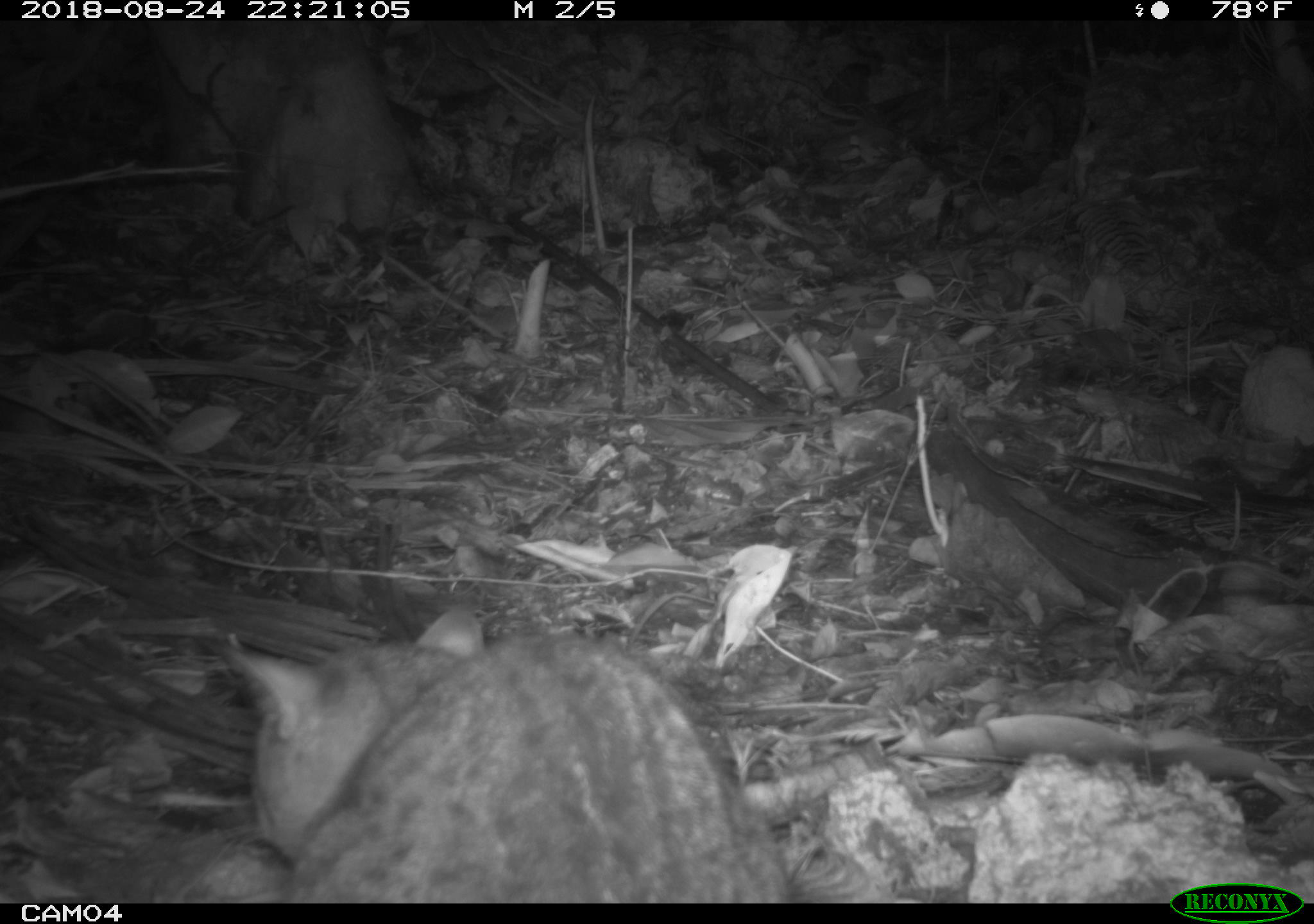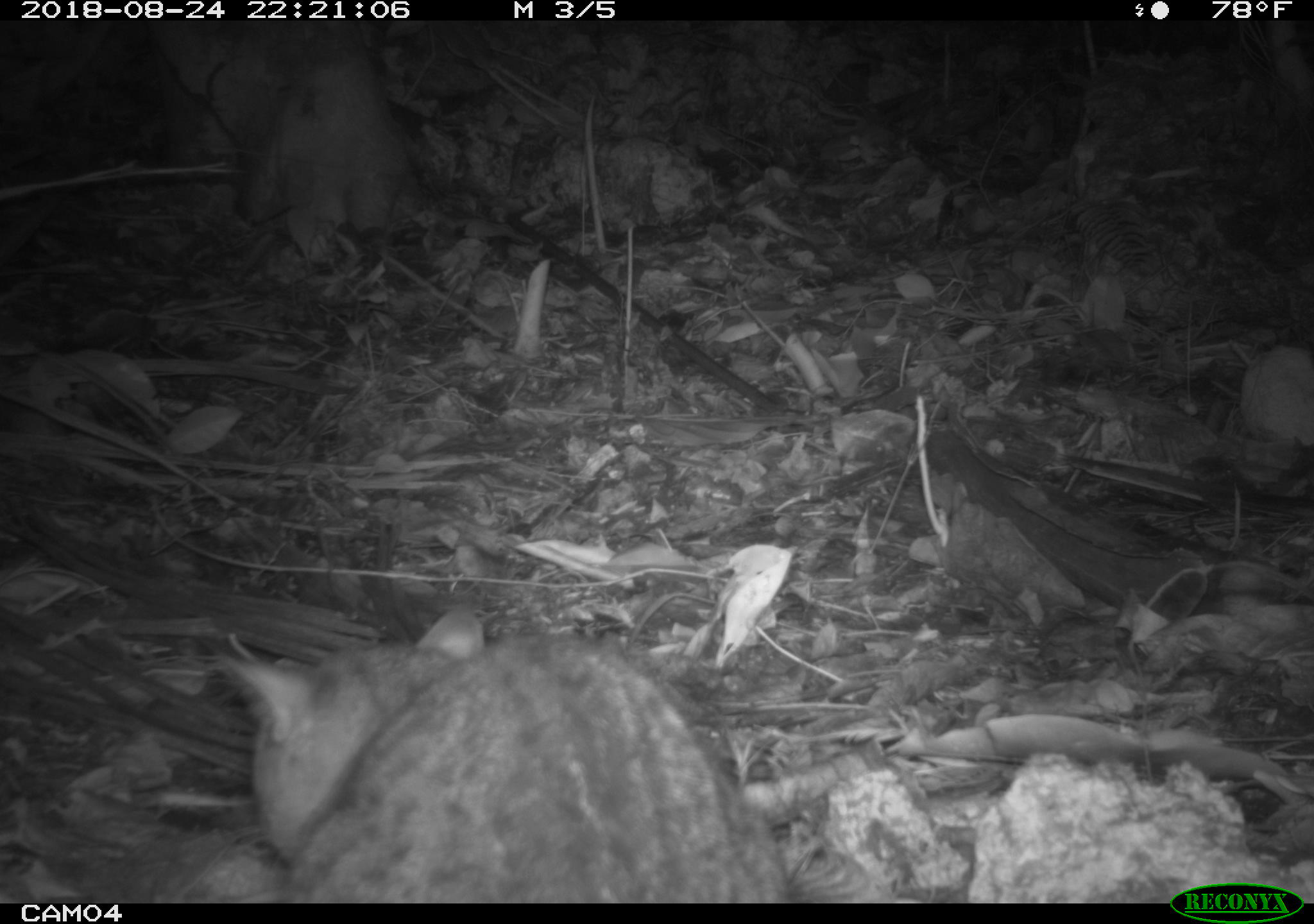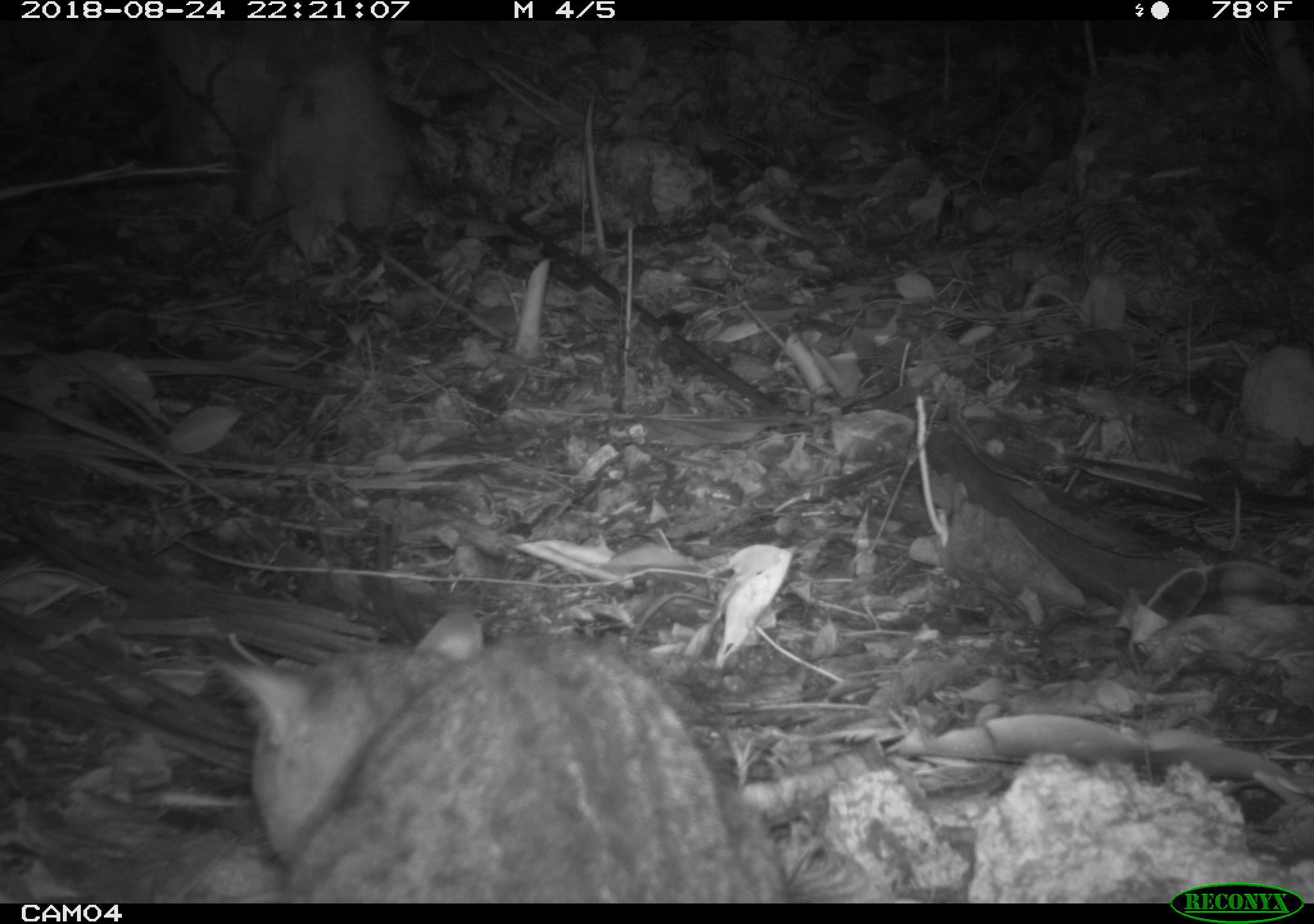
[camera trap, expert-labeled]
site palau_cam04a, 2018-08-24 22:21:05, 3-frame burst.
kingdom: Animalia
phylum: Chordata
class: Mammalia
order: Carnivora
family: Felidae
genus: Felis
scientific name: Felis catus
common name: cat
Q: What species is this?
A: Cat (Felis catus).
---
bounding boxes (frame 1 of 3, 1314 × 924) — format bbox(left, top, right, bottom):
cat: bbox(209, 604, 801, 905)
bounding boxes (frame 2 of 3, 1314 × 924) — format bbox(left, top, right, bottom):
cat: bbox(210, 604, 805, 905)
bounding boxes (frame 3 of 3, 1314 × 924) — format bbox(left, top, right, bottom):
cat: bbox(206, 604, 803, 902)